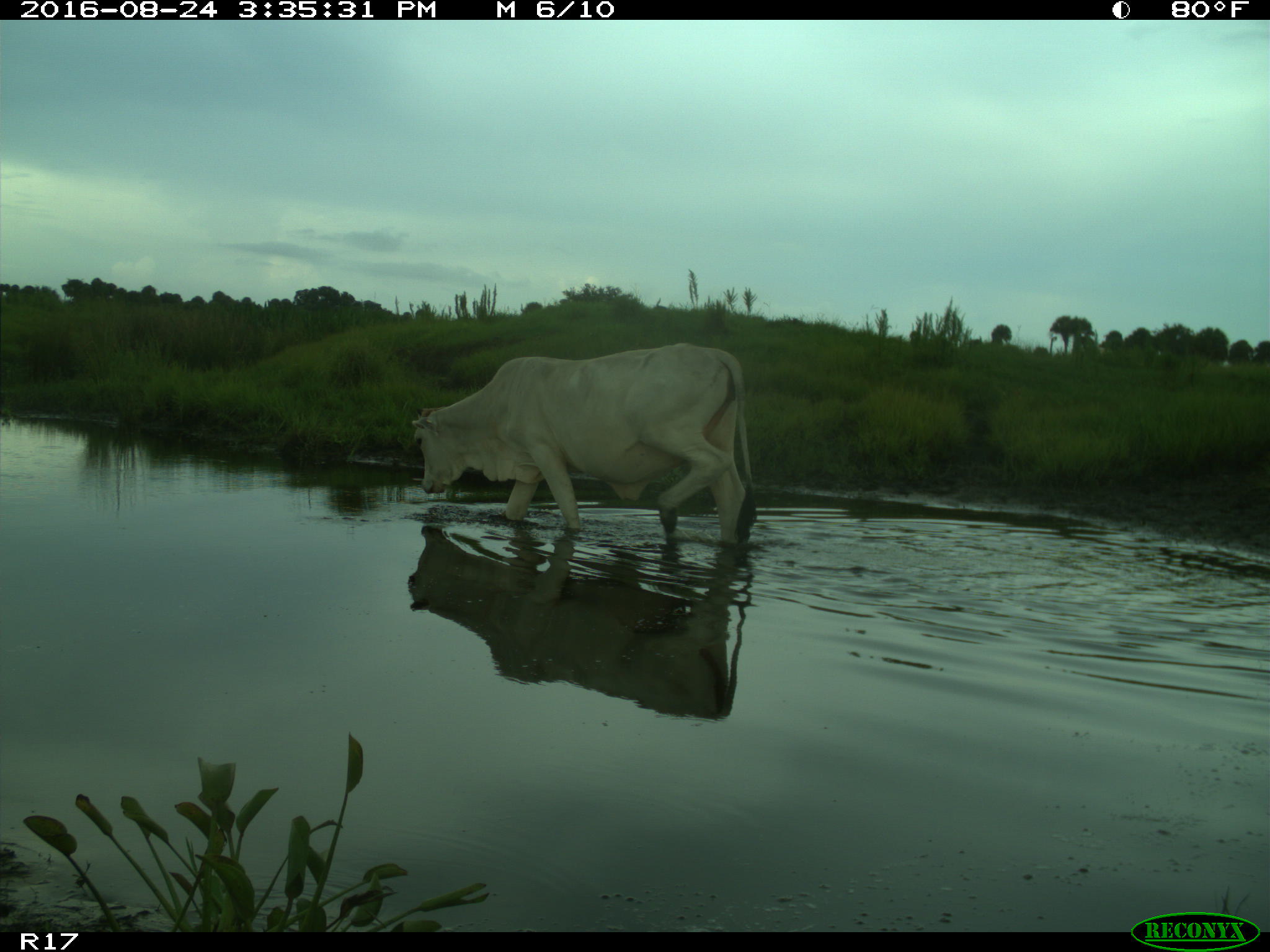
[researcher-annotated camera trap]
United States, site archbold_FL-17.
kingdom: Animalia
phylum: Chordata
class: Mammalia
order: Artiodactyla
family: Bovidae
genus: Bos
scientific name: Bos taurus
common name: domestic cow